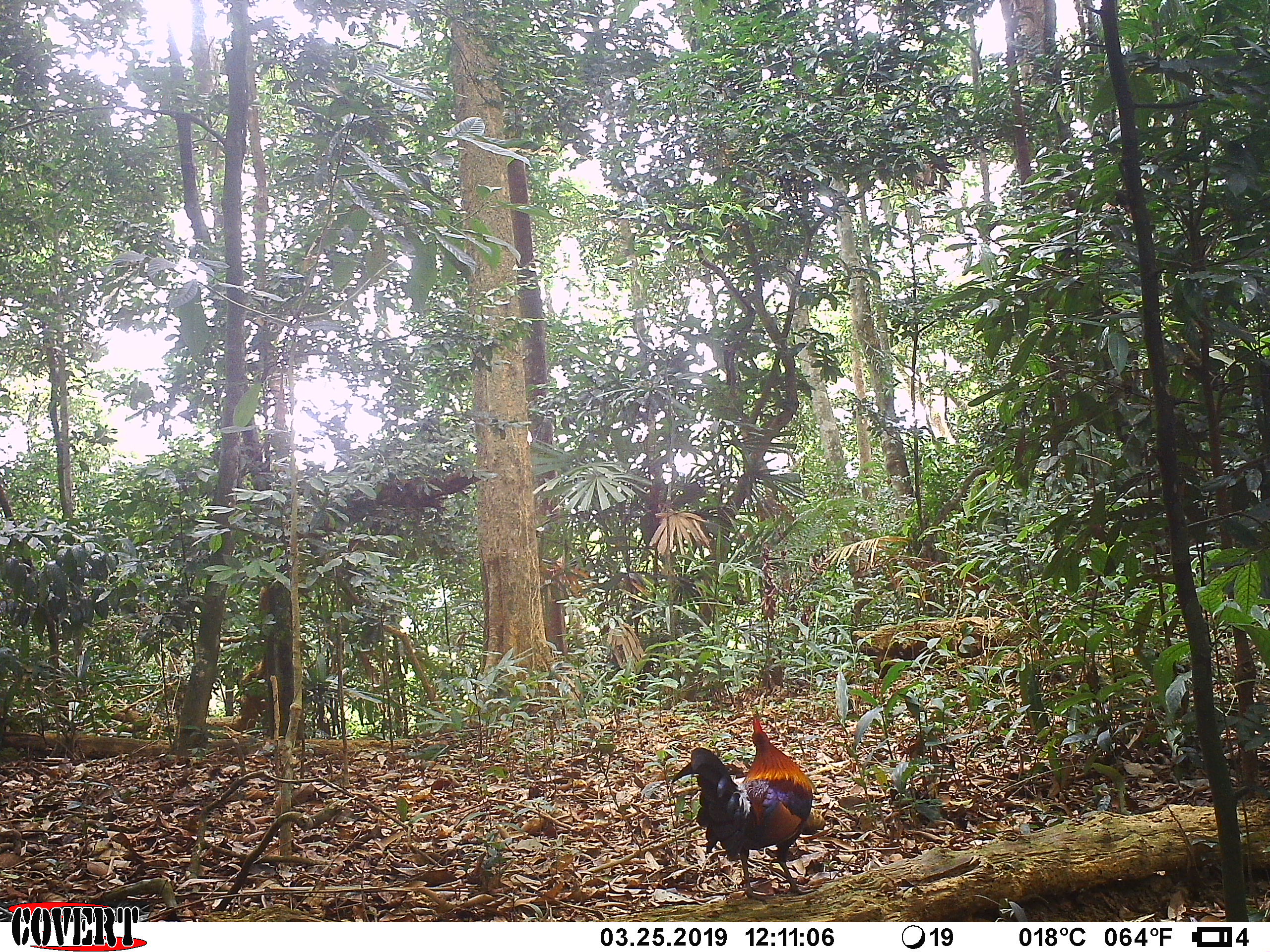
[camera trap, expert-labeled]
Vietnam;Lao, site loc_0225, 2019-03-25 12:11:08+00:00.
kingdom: Animalia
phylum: Chordata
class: Aves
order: Galliformes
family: Phasianidae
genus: Gallus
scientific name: Gallus gallus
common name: red junglefowl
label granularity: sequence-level